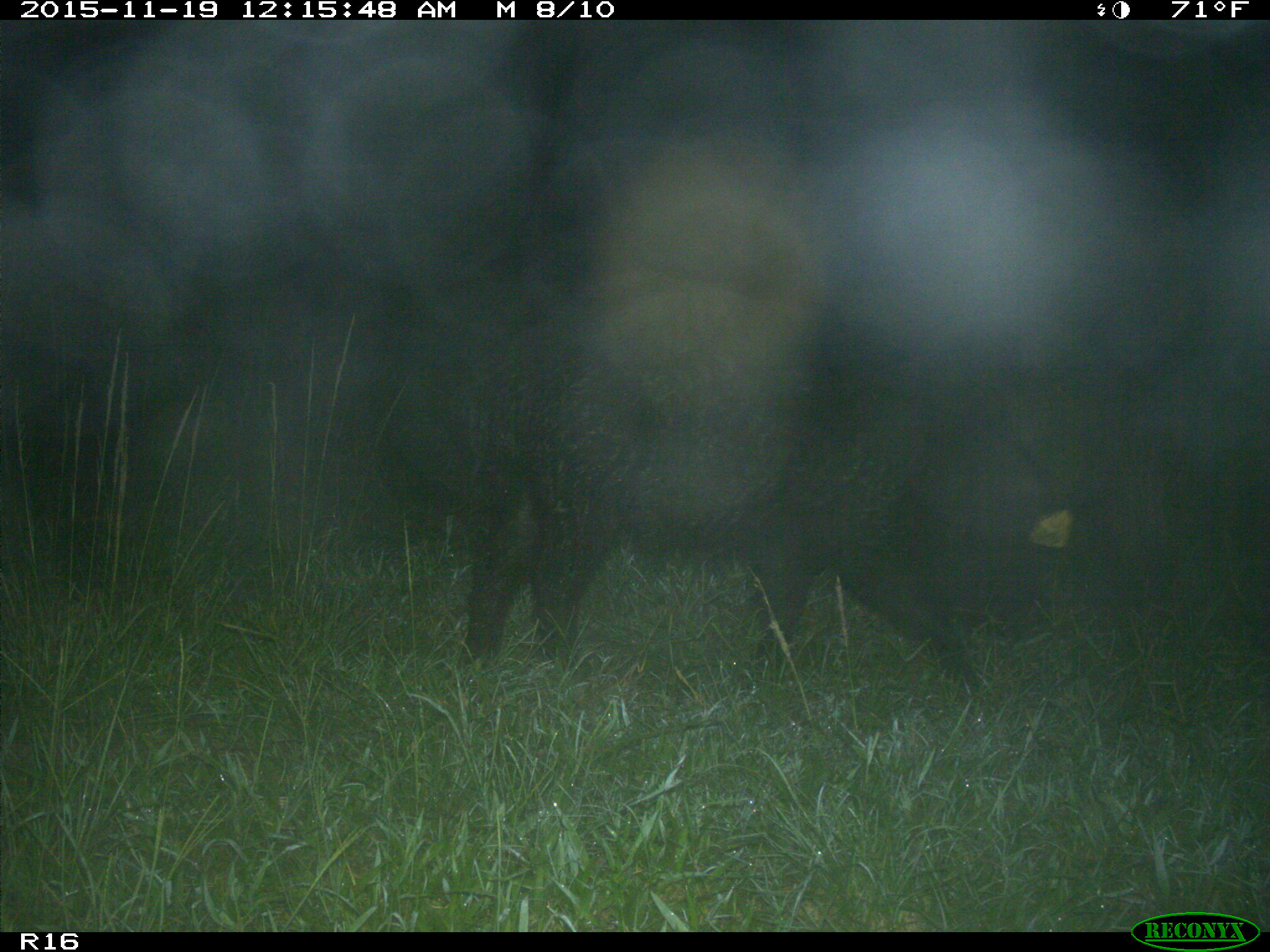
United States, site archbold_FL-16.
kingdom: Animalia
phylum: Chordata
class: Mammalia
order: Artiodactyla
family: Suidae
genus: Sus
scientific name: Sus scrofa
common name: wild boar